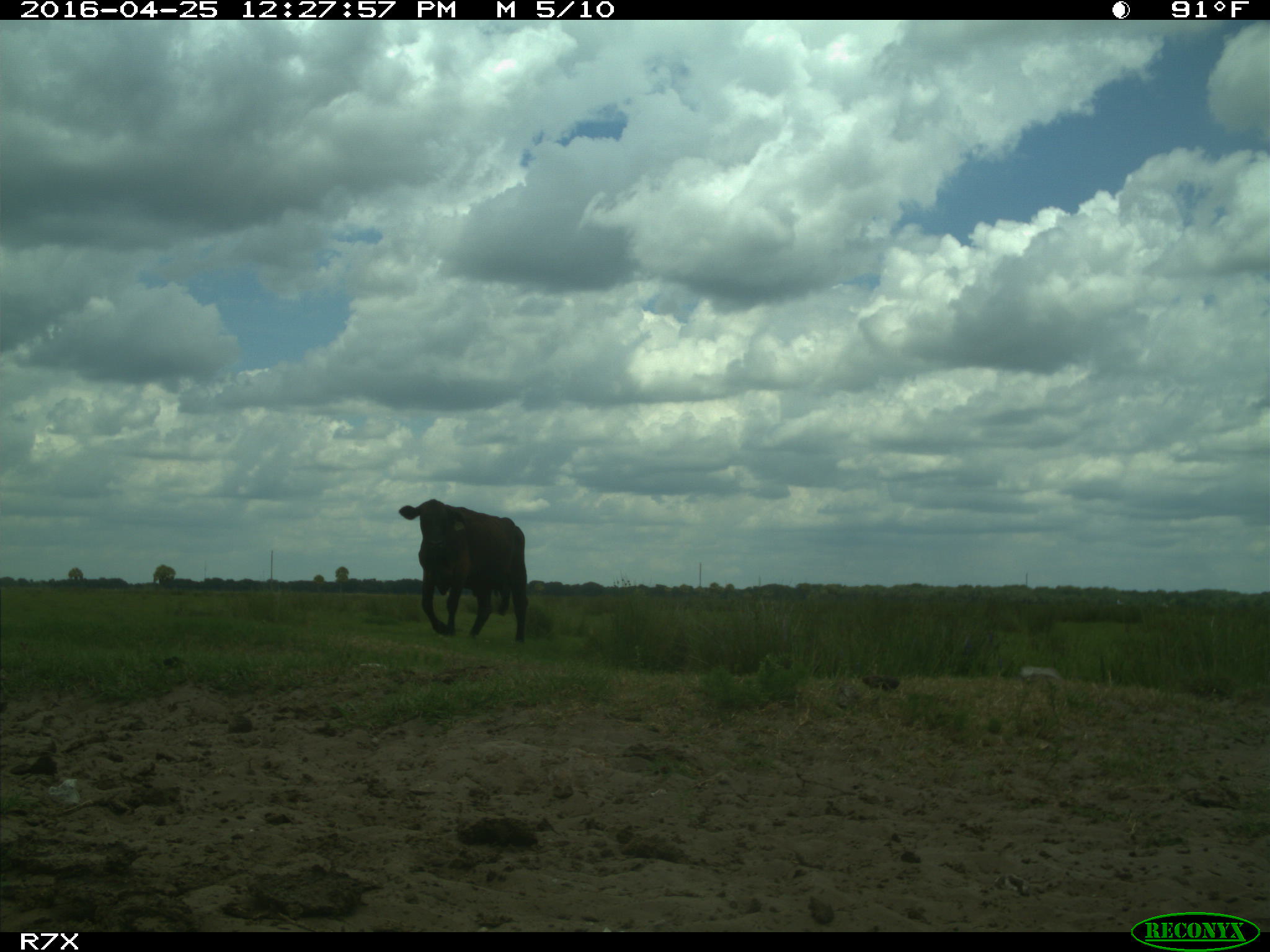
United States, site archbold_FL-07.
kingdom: Animalia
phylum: Chordata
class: Mammalia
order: Artiodactyla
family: Bovidae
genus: Bos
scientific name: Bos taurus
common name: domestic cow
Bos taurus (domestic cow).